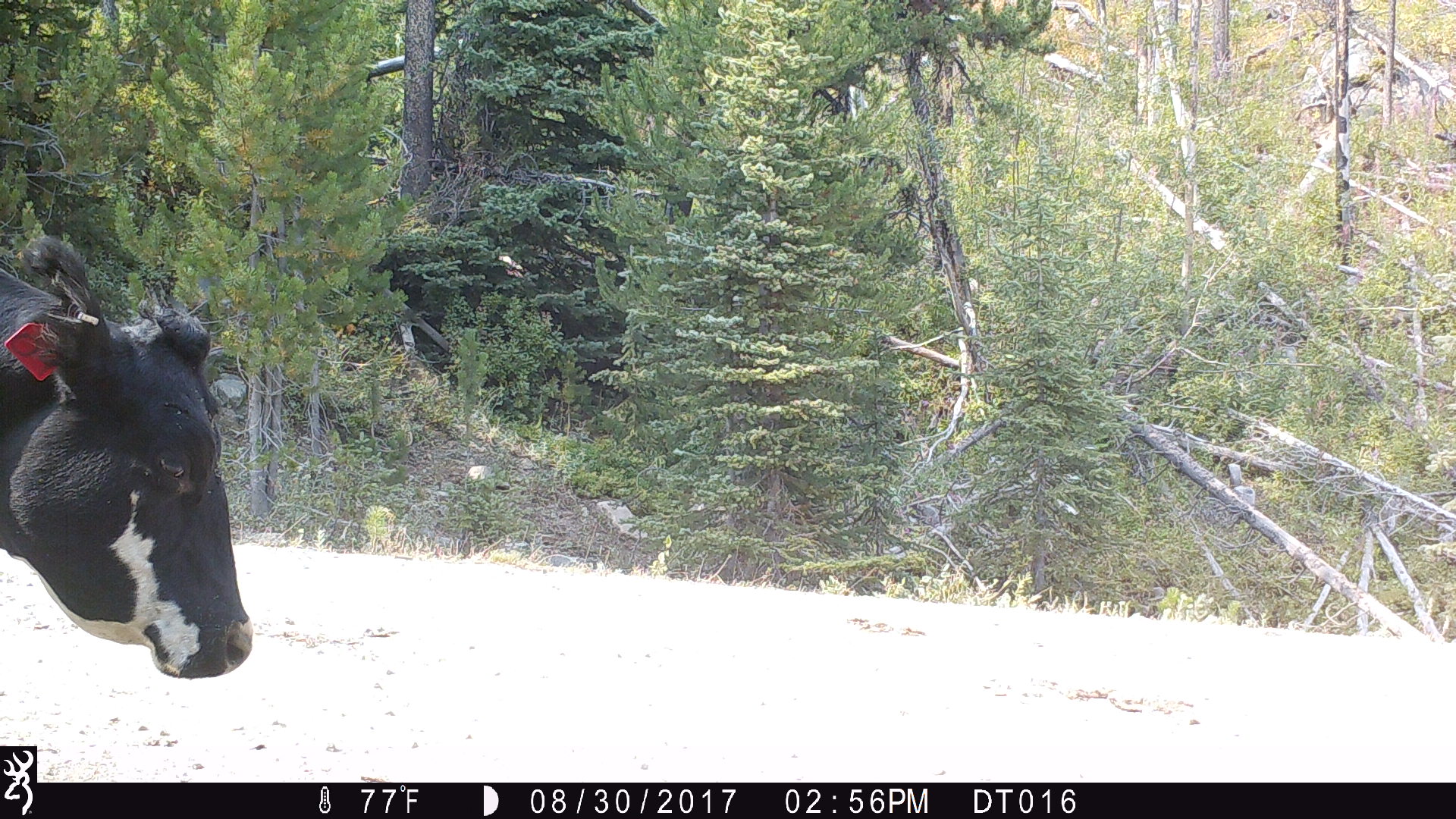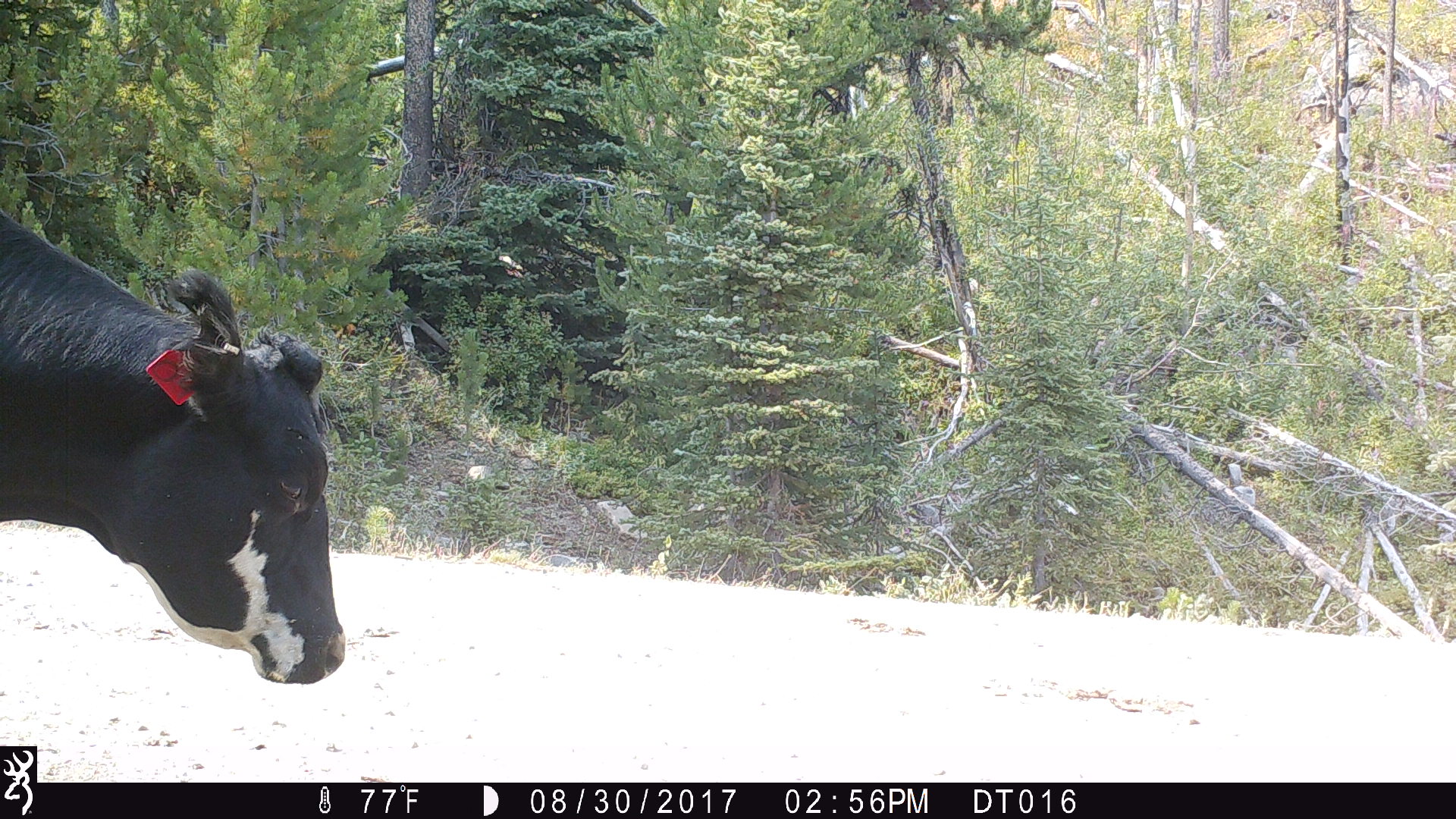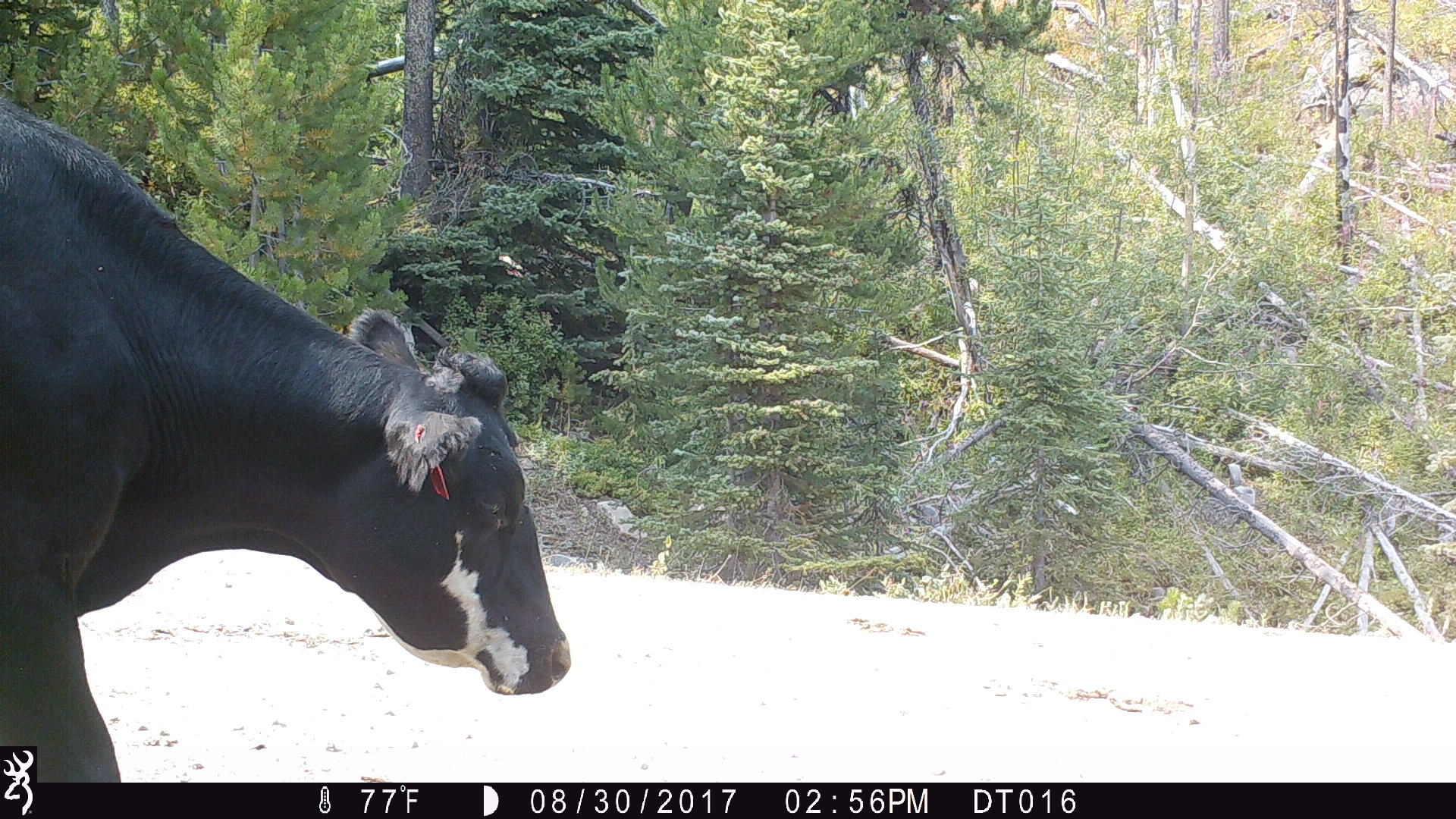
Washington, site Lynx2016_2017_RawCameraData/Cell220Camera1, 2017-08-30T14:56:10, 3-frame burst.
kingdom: Animalia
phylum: Chordata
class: Mammalia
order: Artiodactyla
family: Bovidae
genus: Bos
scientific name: Bos taurus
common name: domestic cattle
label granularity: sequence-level